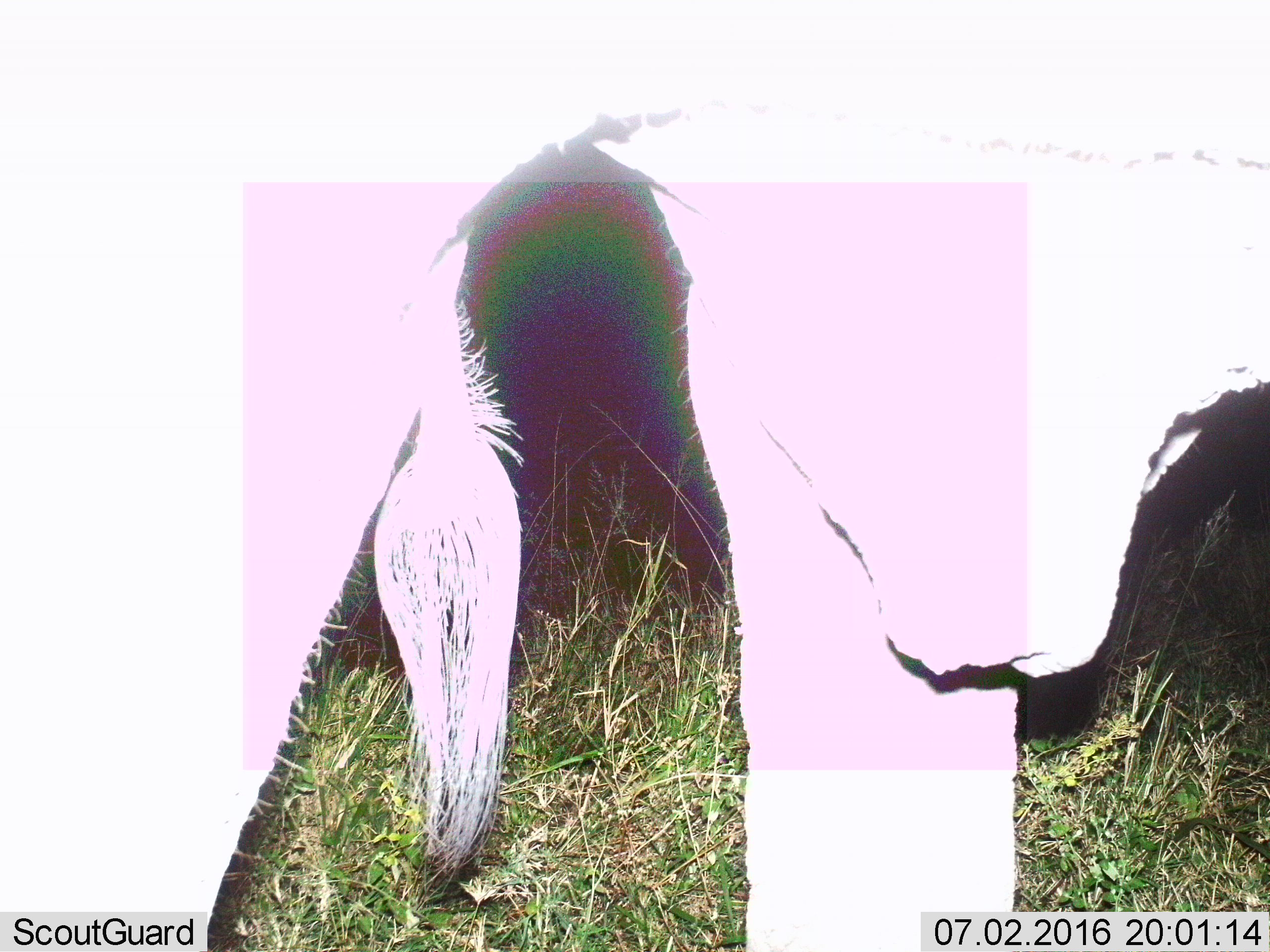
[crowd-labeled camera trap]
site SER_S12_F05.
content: unidentified animal